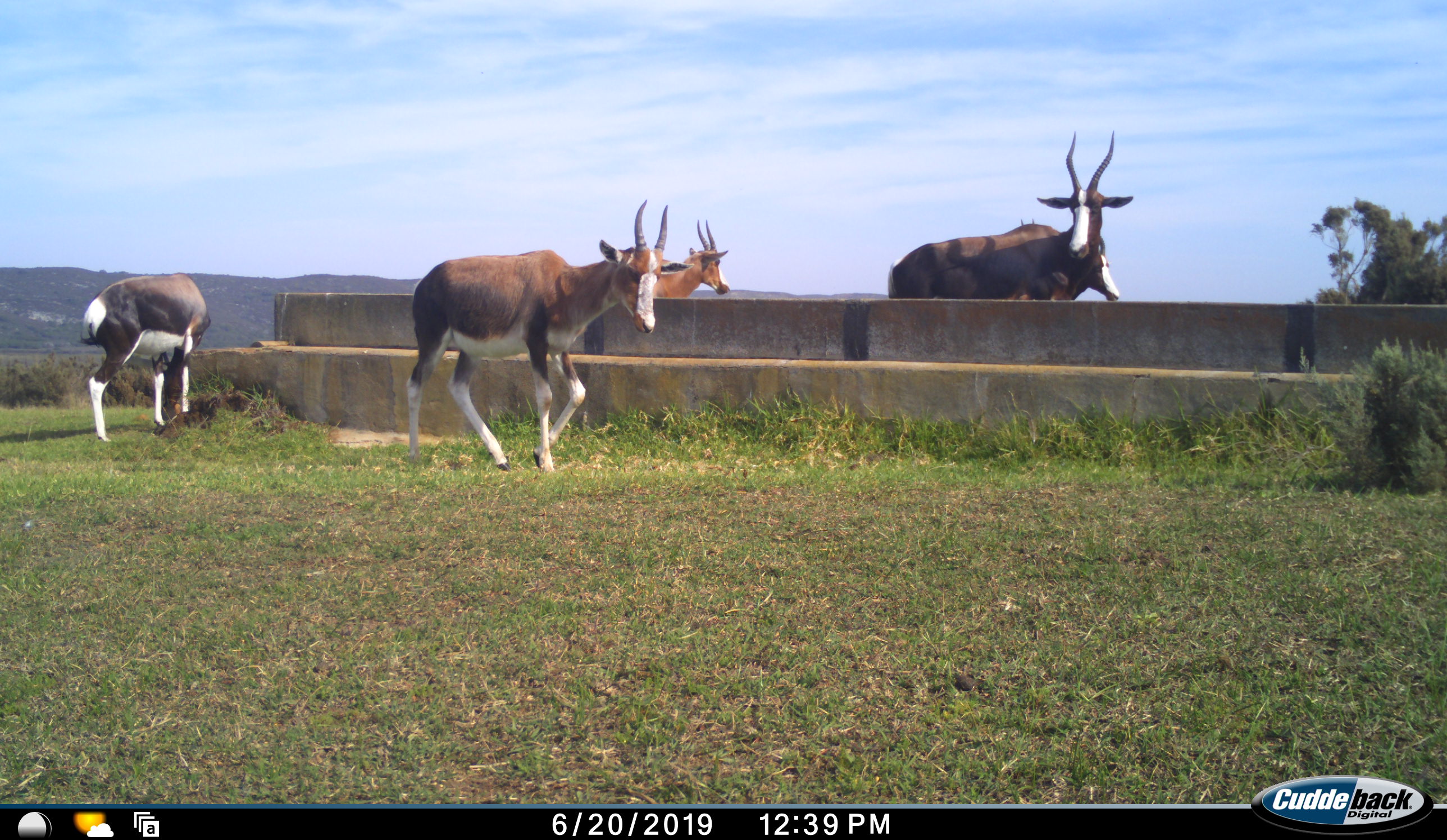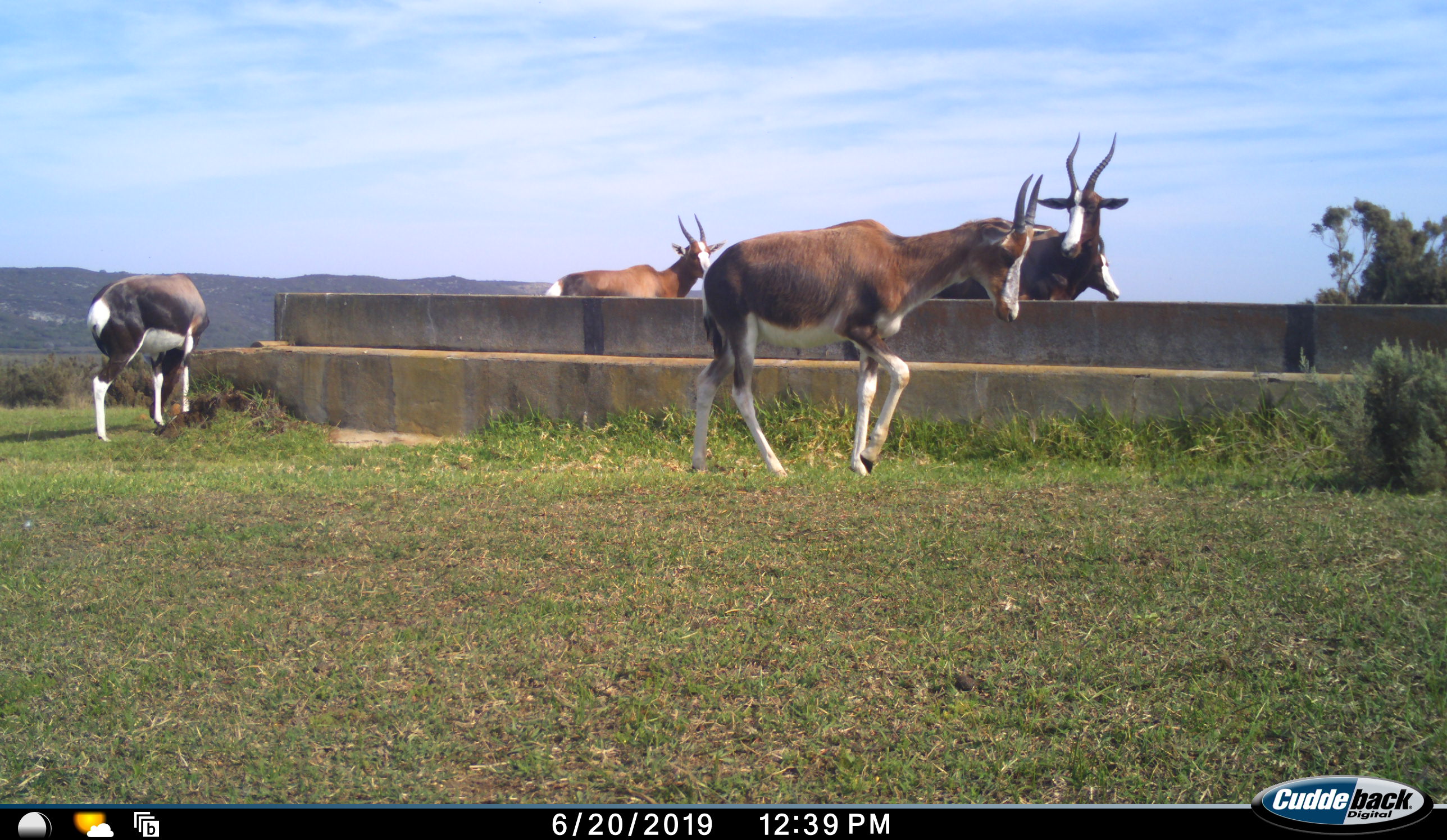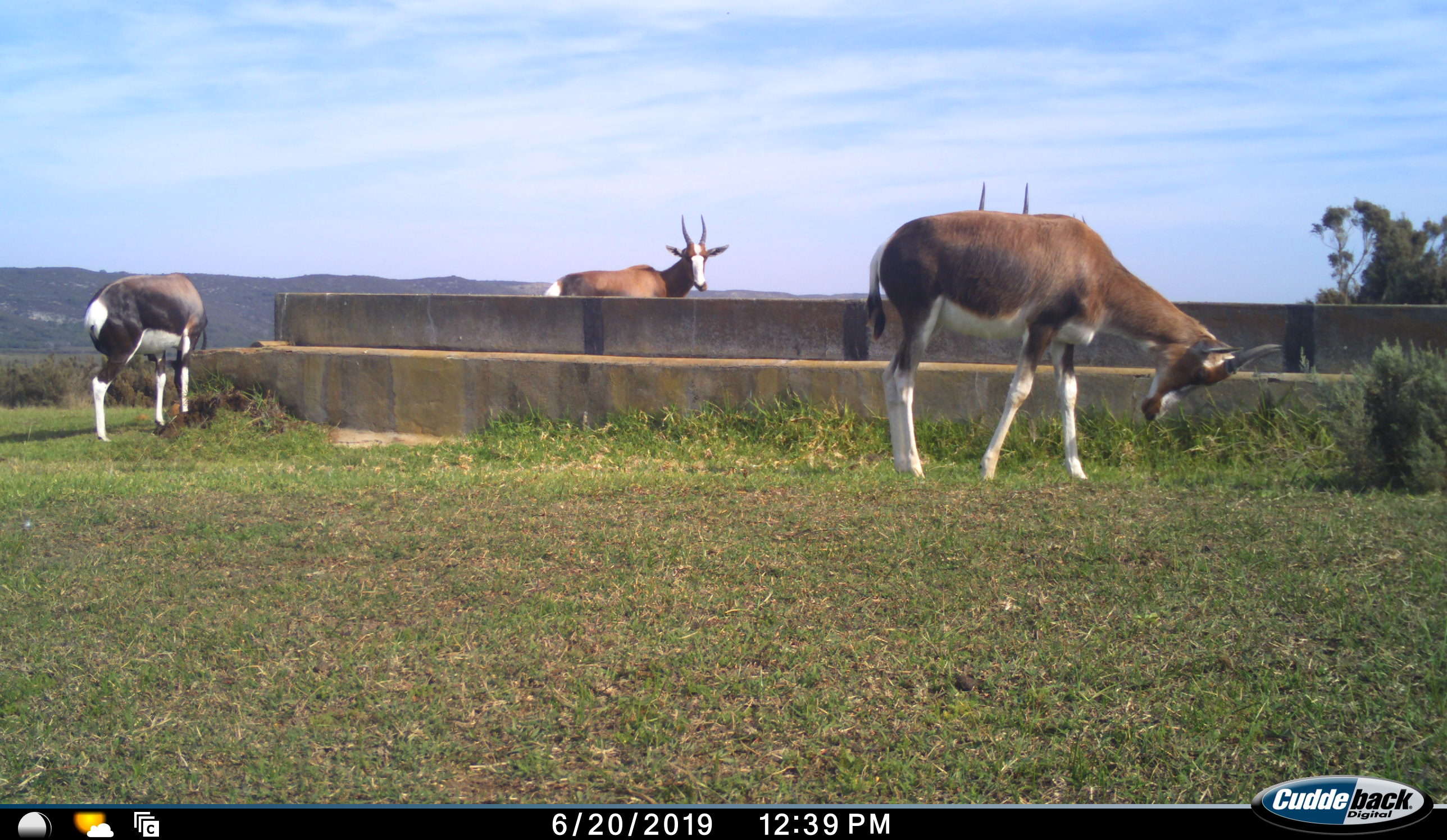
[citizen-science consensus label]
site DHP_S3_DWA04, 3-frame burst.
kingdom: Animalia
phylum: Chordata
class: Mammalia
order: Artiodactyla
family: Bovidae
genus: Damaliscus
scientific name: Damaliscus pygargus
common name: bontebok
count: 5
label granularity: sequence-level